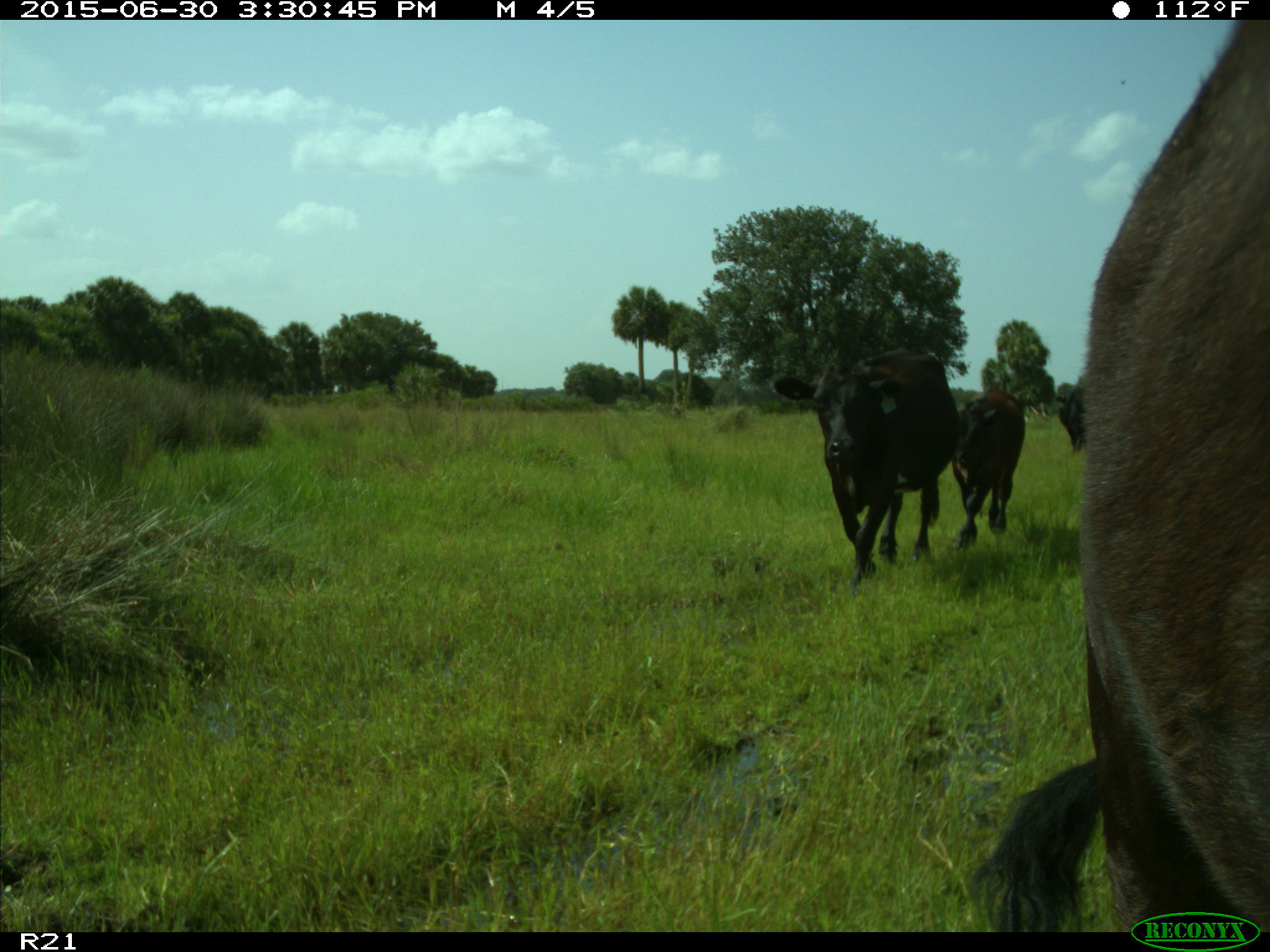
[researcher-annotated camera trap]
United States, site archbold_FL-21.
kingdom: Animalia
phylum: Chordata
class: Mammalia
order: Artiodactyla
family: Bovidae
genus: Bos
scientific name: Bos taurus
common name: domestic cow